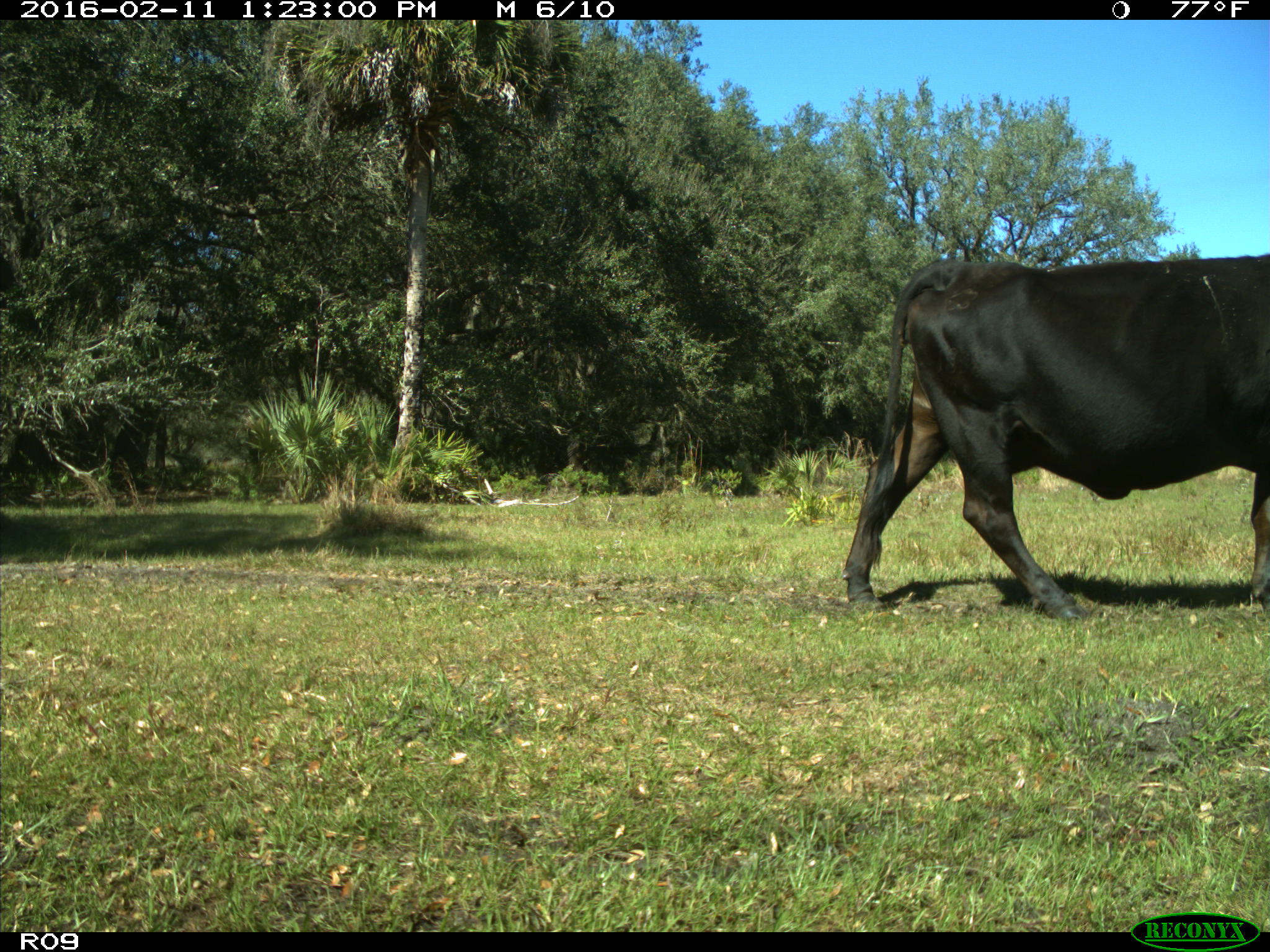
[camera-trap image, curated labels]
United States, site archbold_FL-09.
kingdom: Animalia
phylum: Chordata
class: Mammalia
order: Artiodactyla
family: Bovidae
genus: Bos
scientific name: Bos taurus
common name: domestic cow